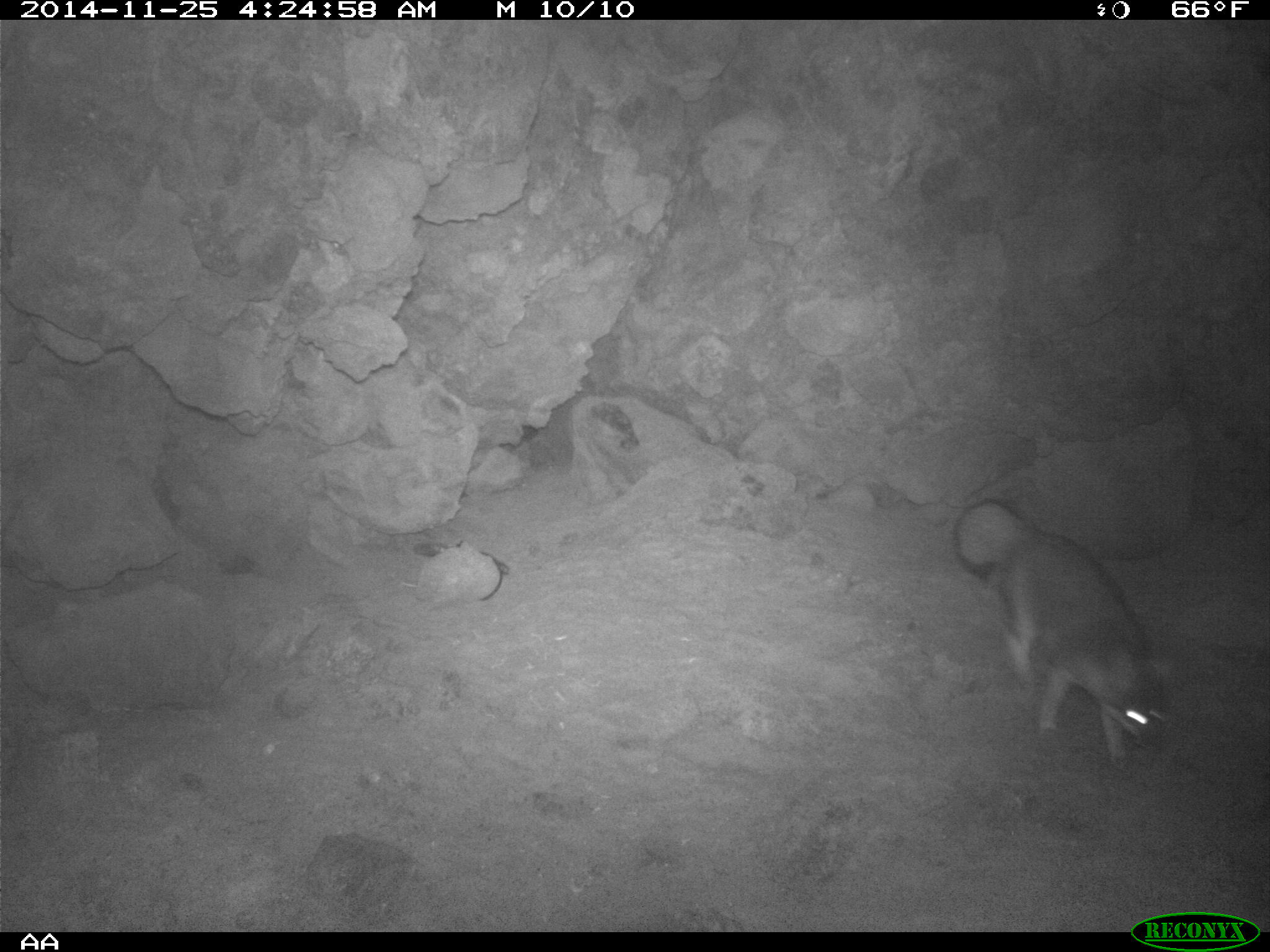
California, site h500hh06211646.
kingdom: Animalia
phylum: Chordata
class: Mammalia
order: Carnivora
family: Canidae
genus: Urocyon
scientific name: Urocyon littoralis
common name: island fox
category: fox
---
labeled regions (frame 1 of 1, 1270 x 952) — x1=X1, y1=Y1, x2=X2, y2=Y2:
fox: x1=952, y1=498, x2=1170, y2=769